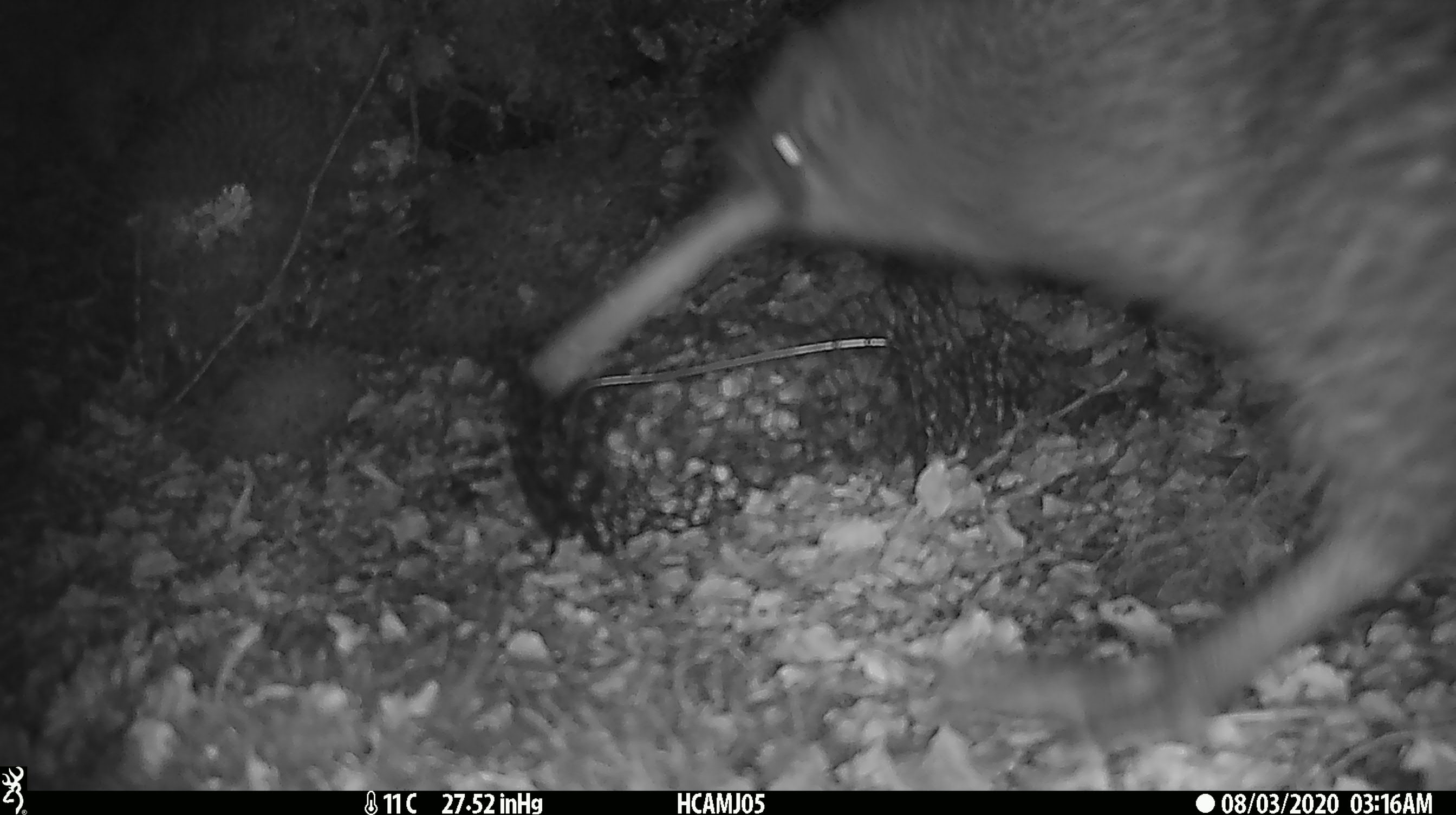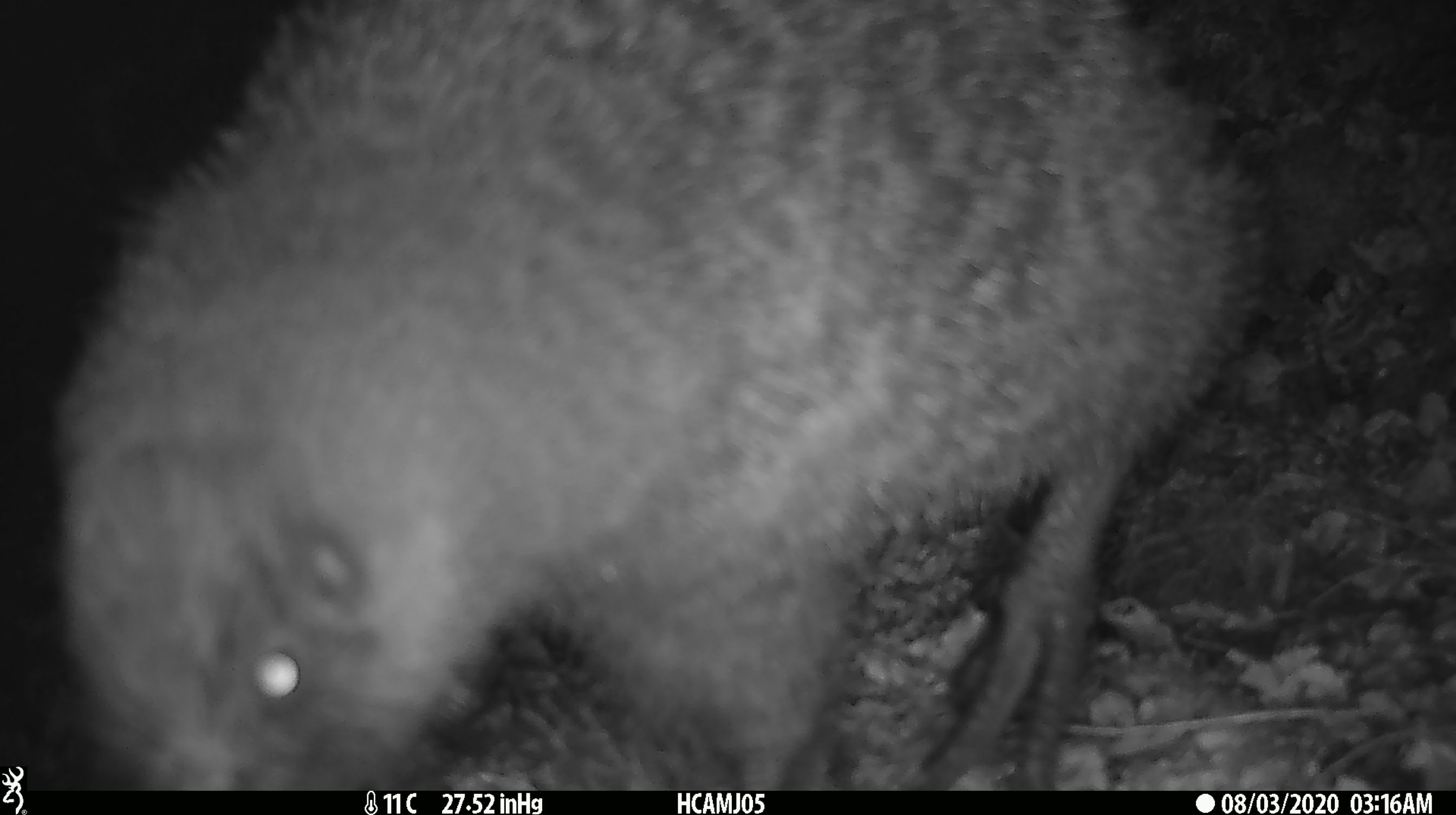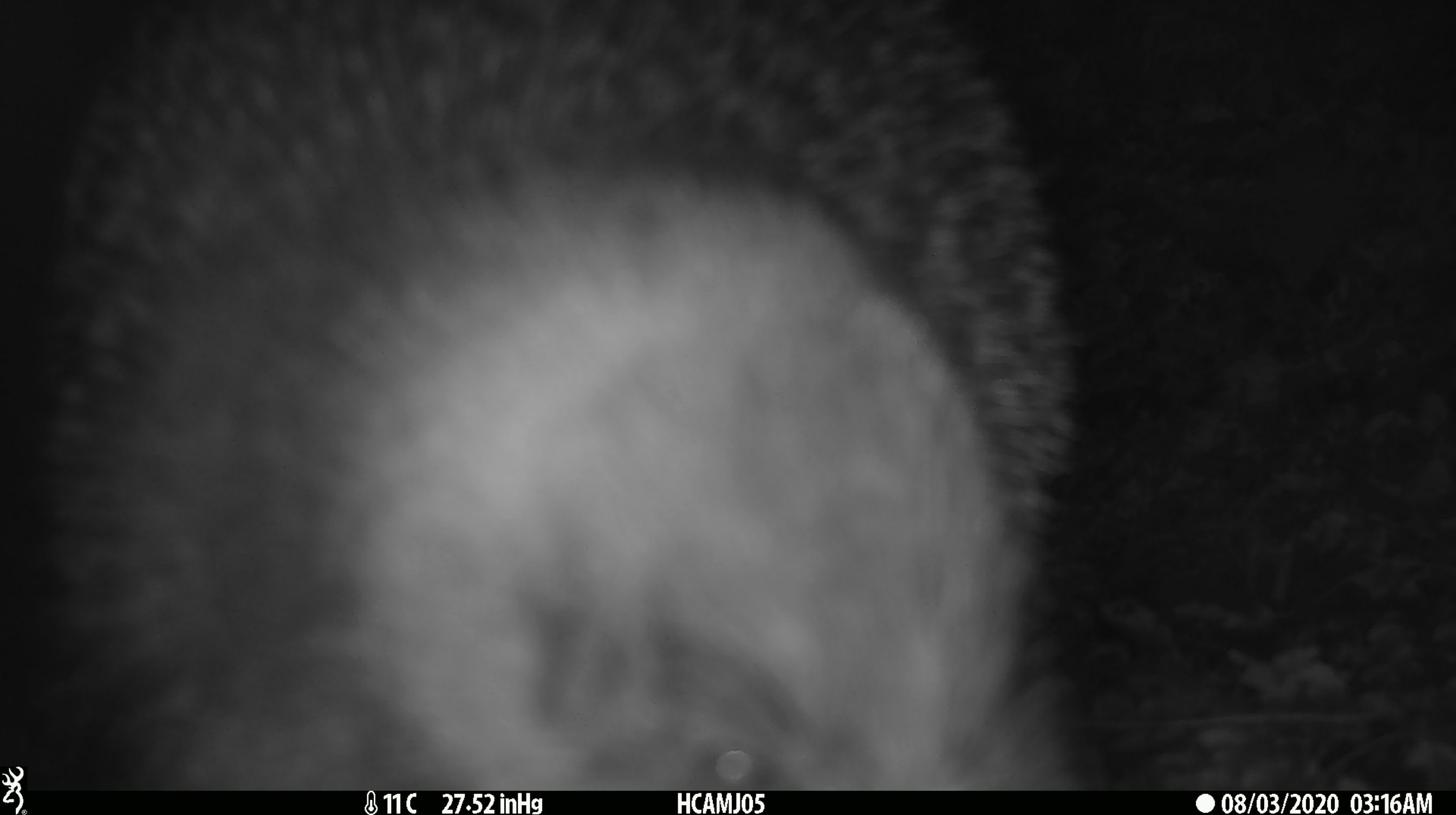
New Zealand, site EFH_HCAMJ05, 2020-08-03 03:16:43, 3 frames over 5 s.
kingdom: Animalia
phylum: Chordata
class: Aves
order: Apterygiformes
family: Apterygidae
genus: Apteryx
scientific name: Apteryx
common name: kiwi